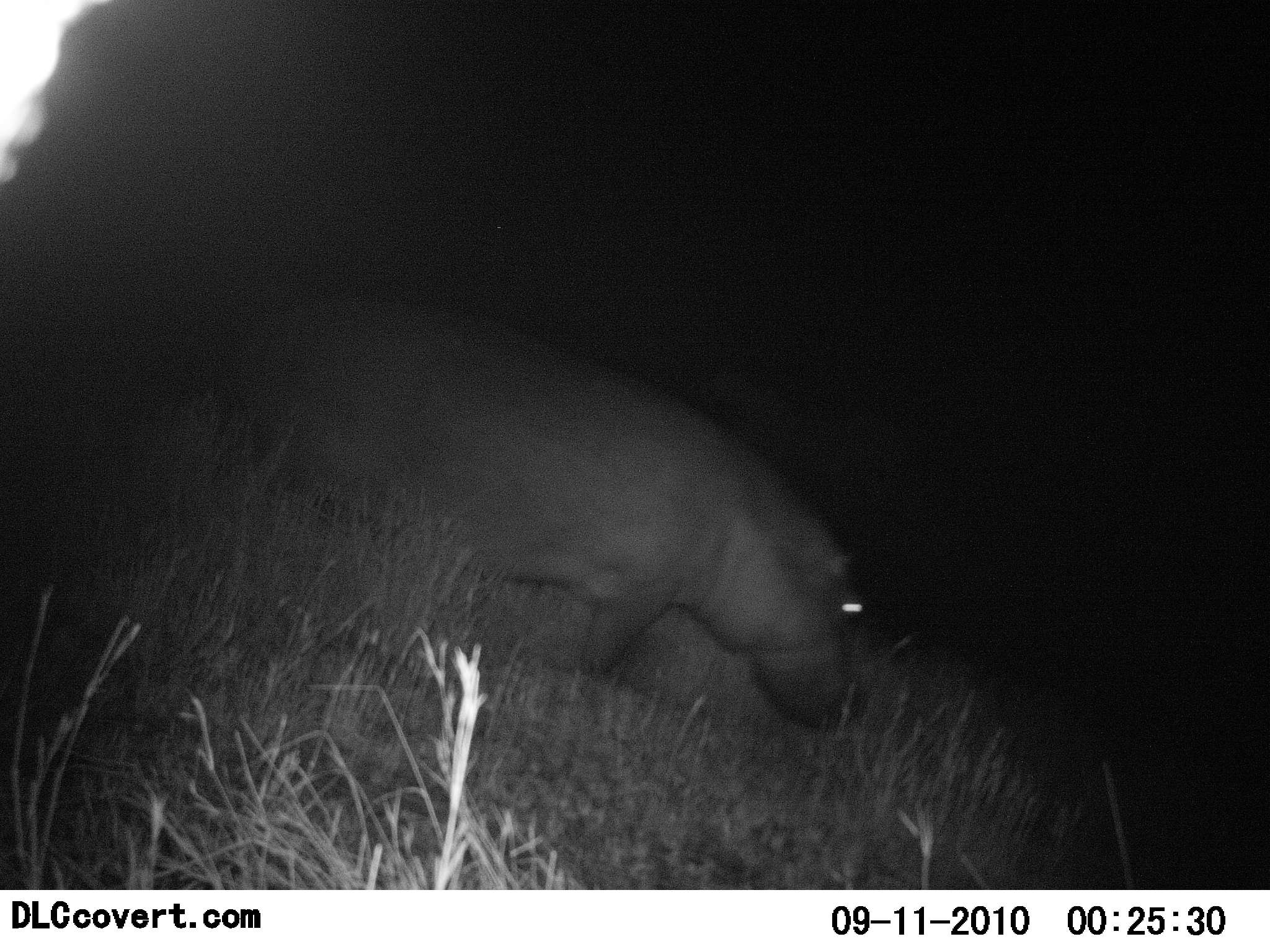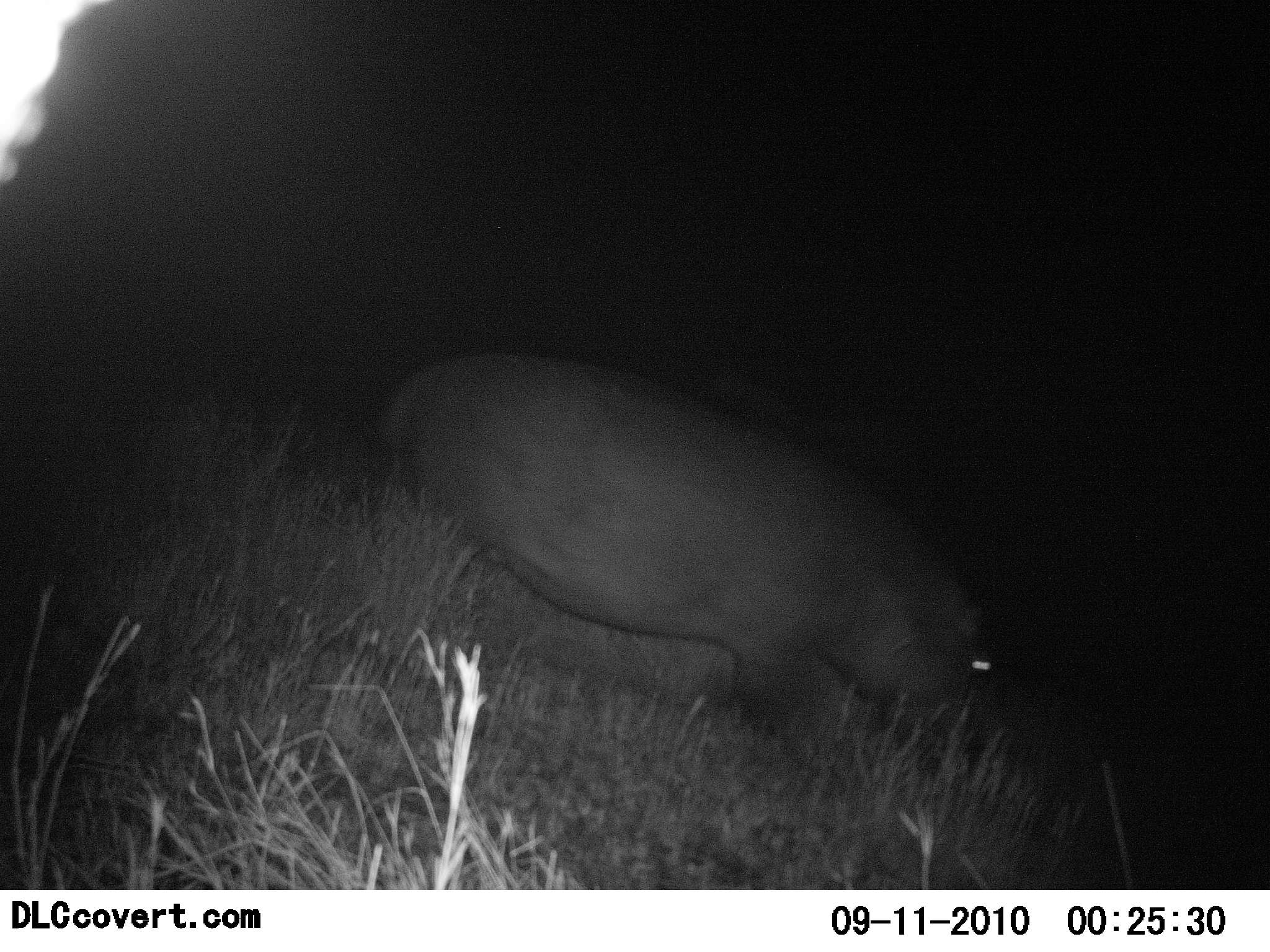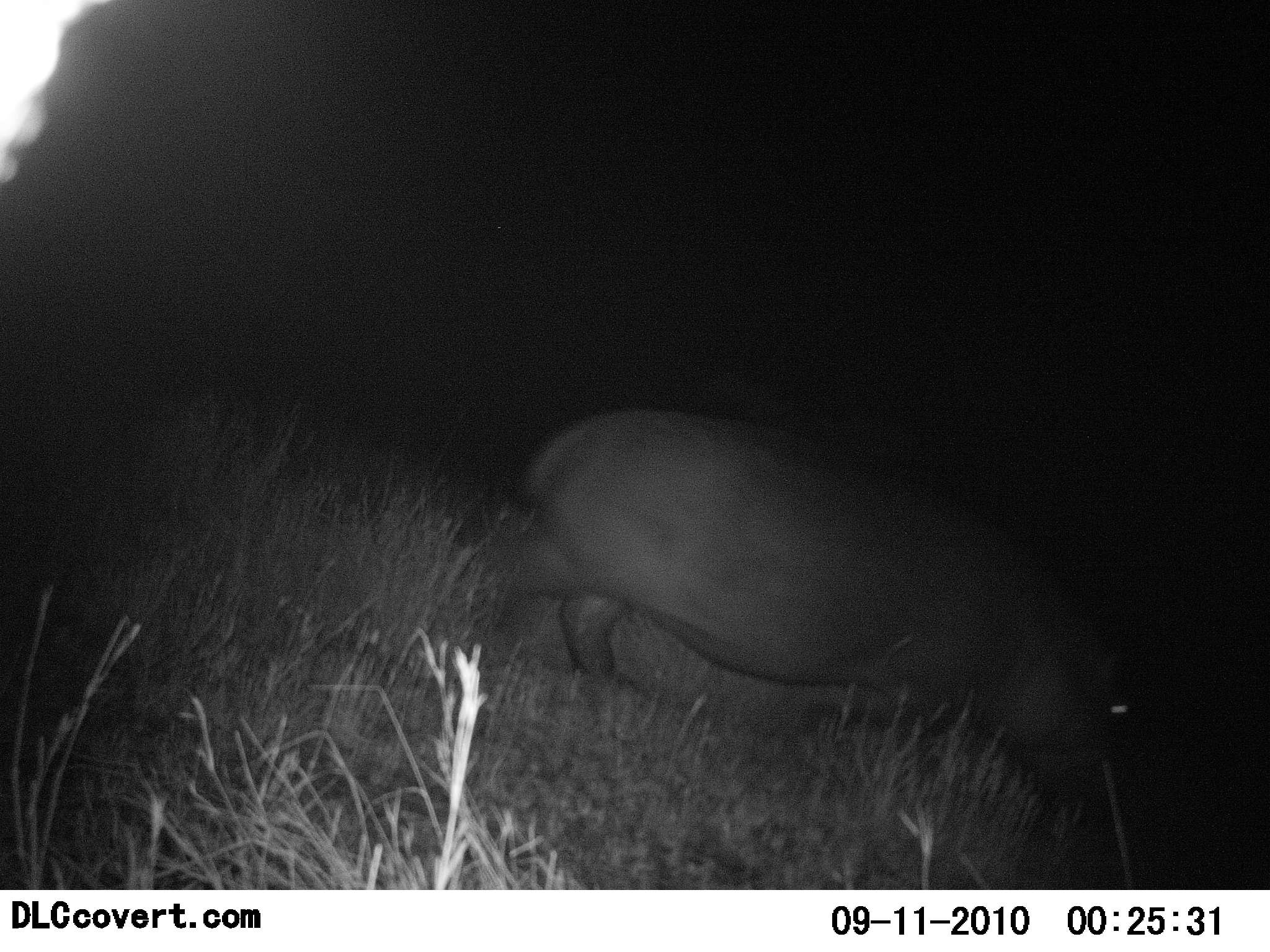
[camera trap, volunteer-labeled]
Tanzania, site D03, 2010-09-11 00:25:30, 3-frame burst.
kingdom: Animalia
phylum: Chordata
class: Mammalia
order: Artiodactyla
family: Hippopotamidae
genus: Hippopotamus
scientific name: Hippopotamus amphibius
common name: hippopotamus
Hippopotamus (Hippopotamus amphibius), count 1. Behavior (volunteer vote fractions): standing 8%, resting 0%, moving 85%, interacting 0%. Young present (vote fraction): 0%. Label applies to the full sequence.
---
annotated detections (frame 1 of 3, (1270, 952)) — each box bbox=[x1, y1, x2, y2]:
animal: bbox=[218, 291, 869, 726]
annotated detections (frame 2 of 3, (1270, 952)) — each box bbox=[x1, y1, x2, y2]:
animal: bbox=[384, 351, 1001, 789]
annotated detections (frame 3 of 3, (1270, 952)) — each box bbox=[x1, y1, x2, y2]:
animal: bbox=[486, 407, 1162, 798]